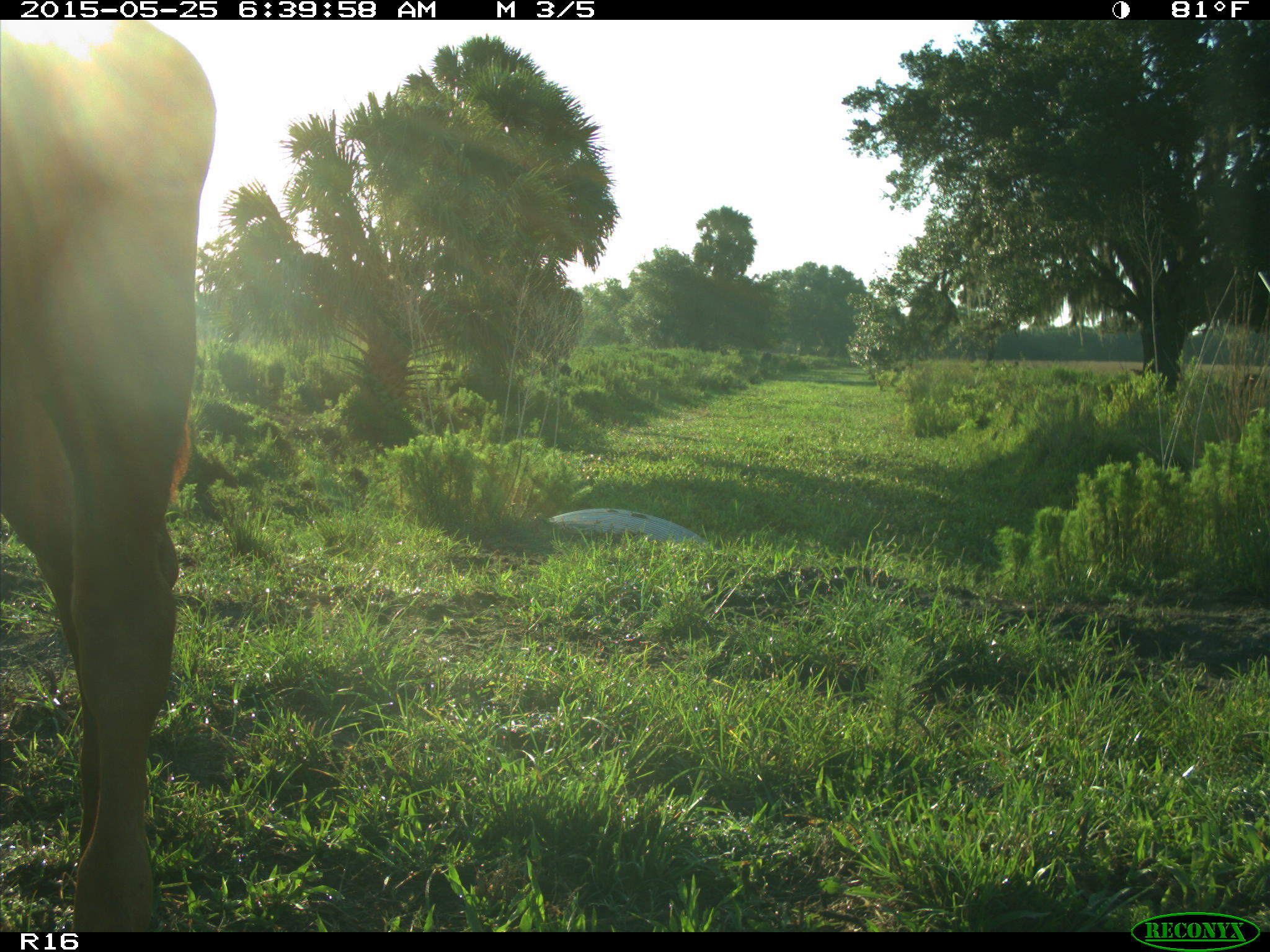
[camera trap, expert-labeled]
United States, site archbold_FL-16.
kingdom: Animalia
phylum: Chordata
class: Mammalia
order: Artiodactyla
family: Bovidae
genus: Bos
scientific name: Bos taurus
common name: domestic cow